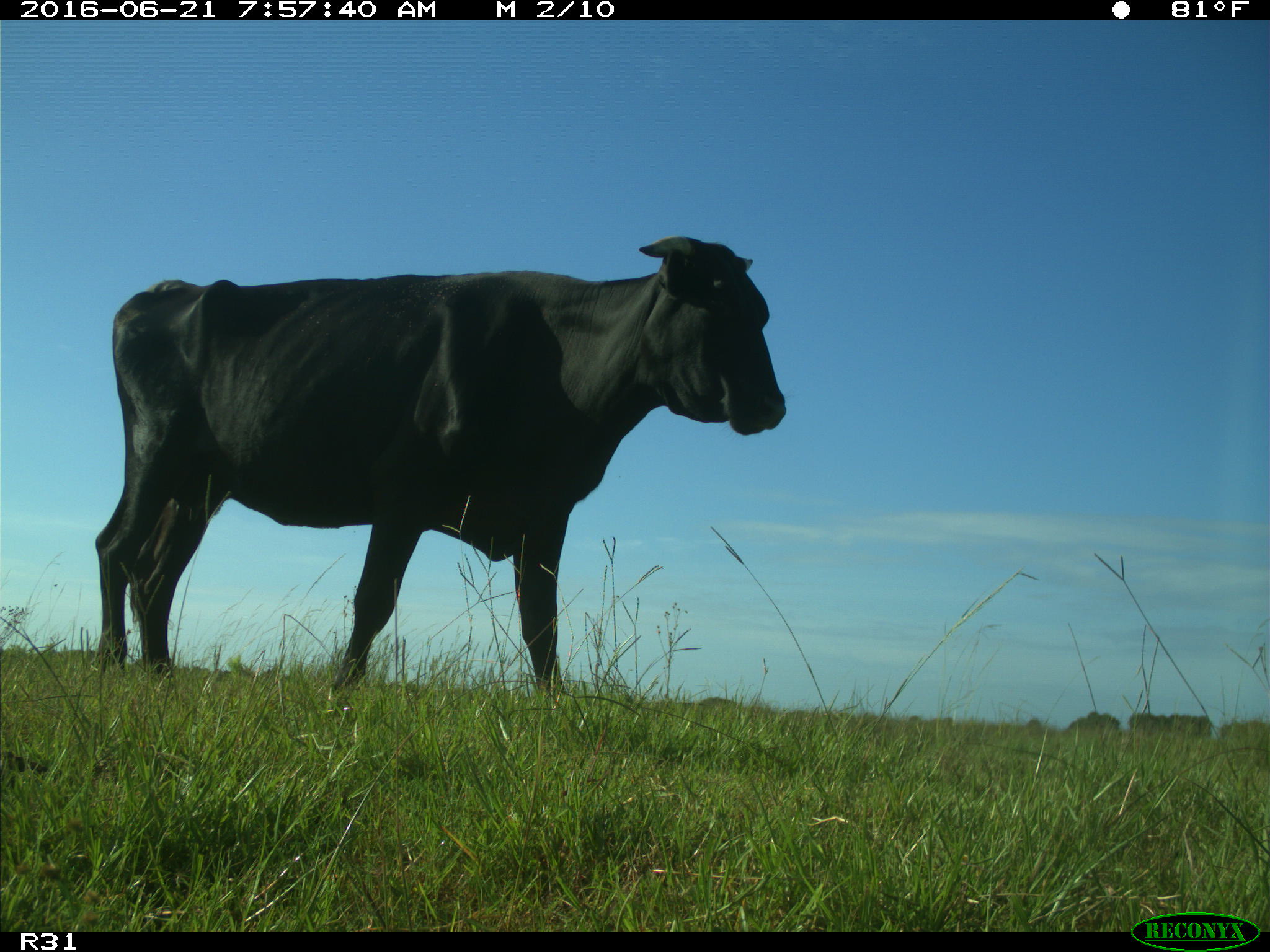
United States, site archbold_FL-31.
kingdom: Animalia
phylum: Chordata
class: Mammalia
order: Artiodactyla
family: Bovidae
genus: Bos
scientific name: Bos taurus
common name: domestic cow